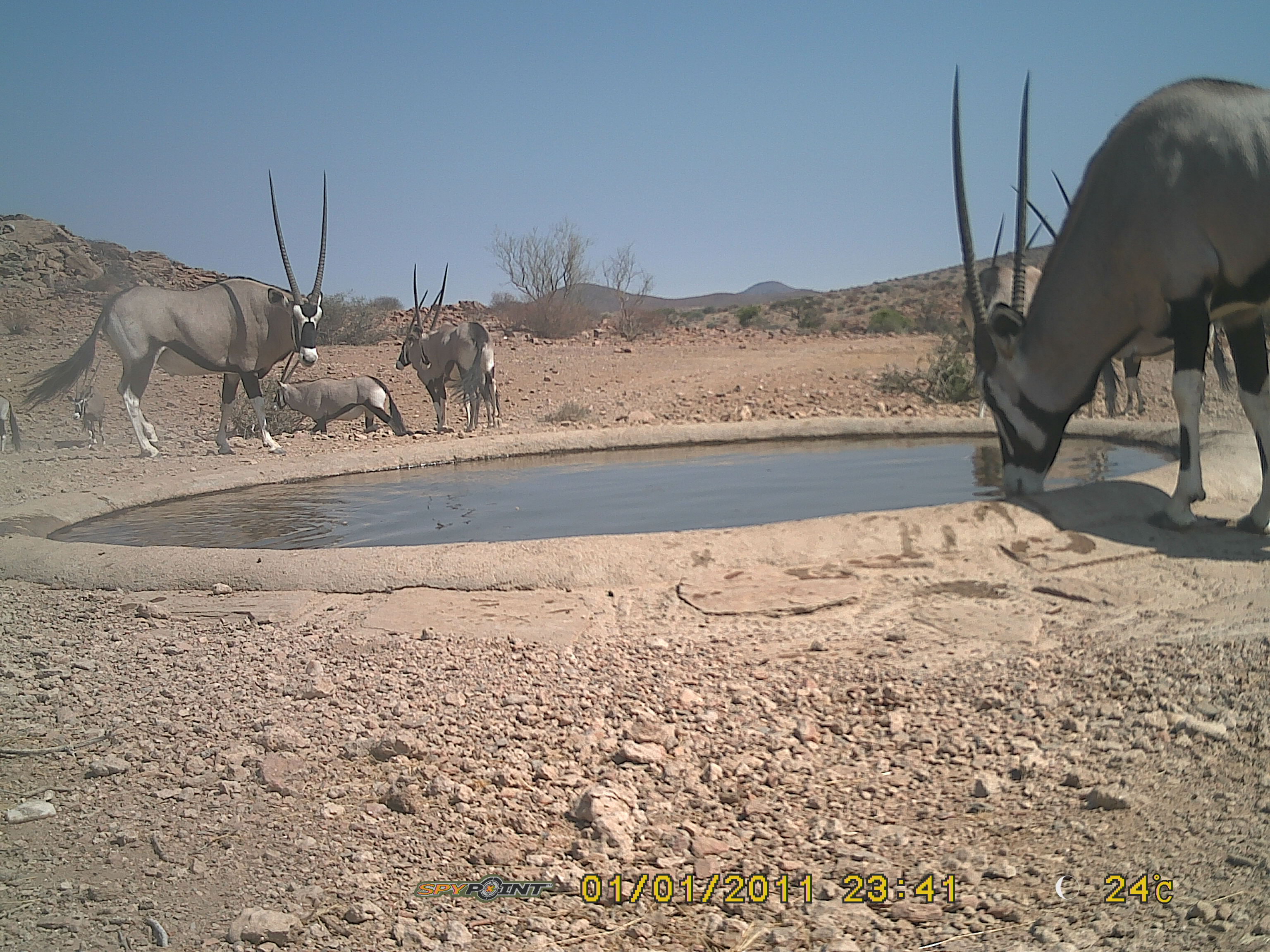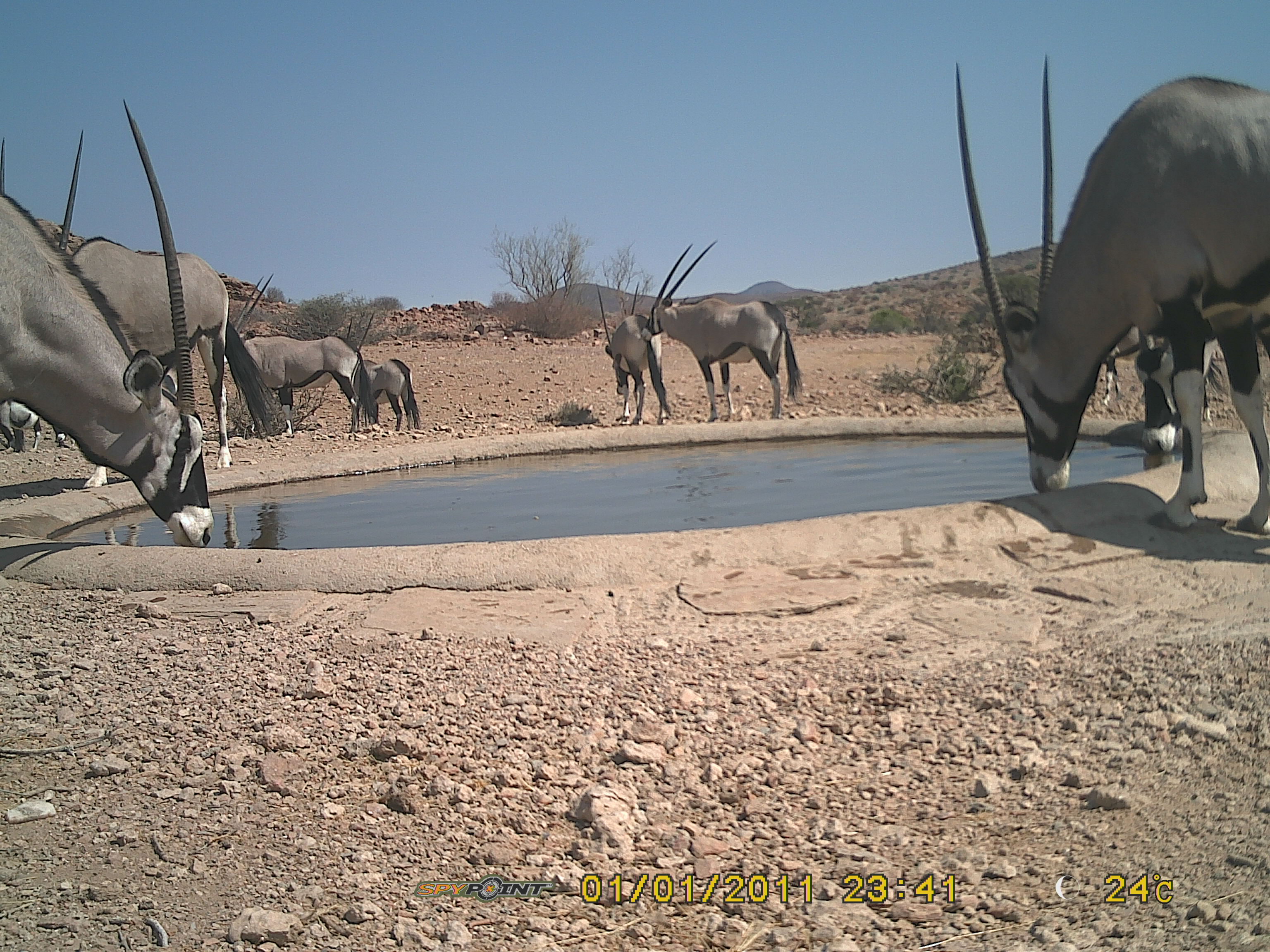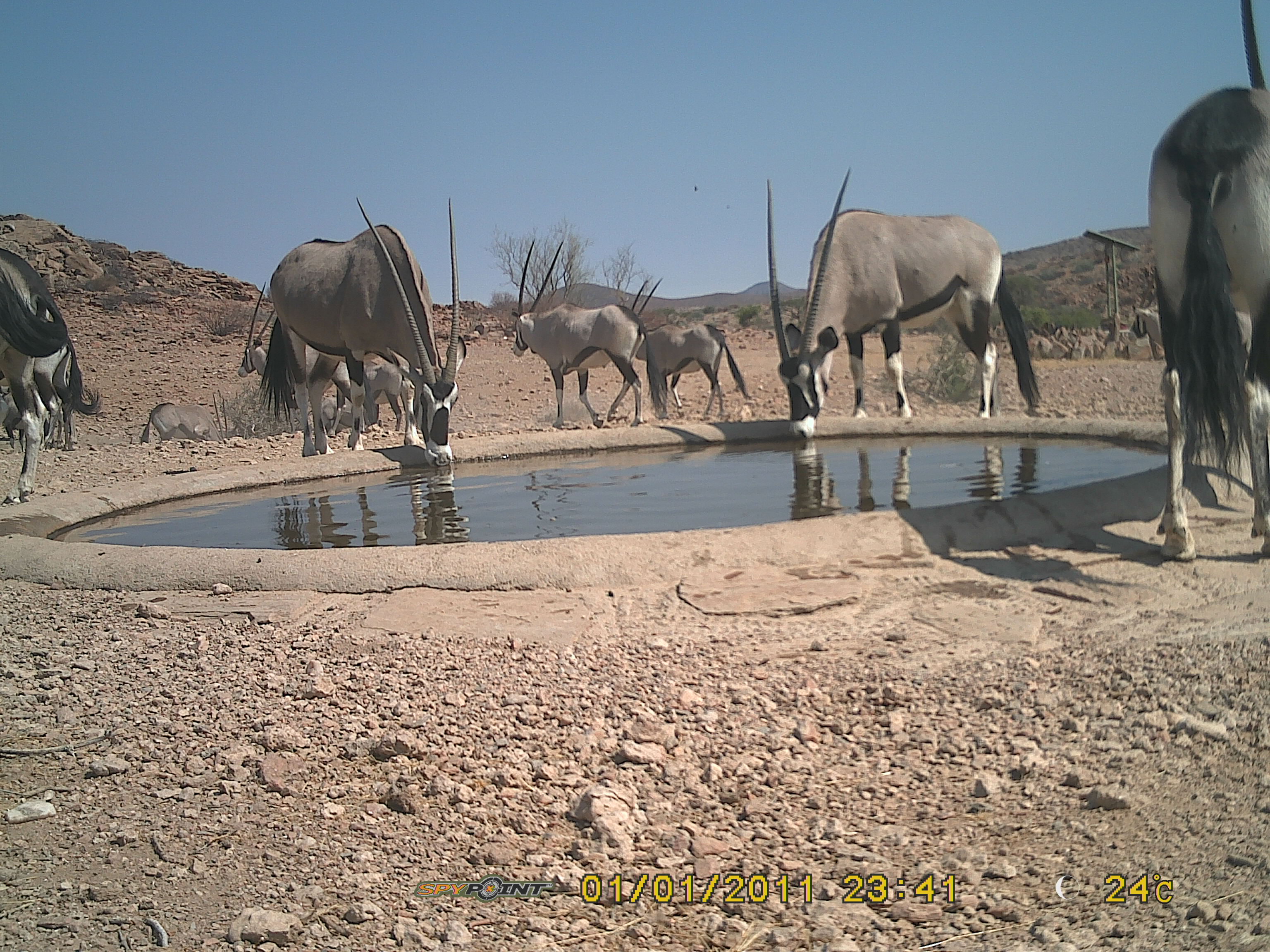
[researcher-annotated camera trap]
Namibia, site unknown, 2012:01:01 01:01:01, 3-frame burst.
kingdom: Animalia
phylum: Chordata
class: Mammalia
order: Artiodactyla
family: Bovidae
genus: Oryx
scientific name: Oryx gazella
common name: gemsbok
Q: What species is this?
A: Oryx gazella (gemsbok).